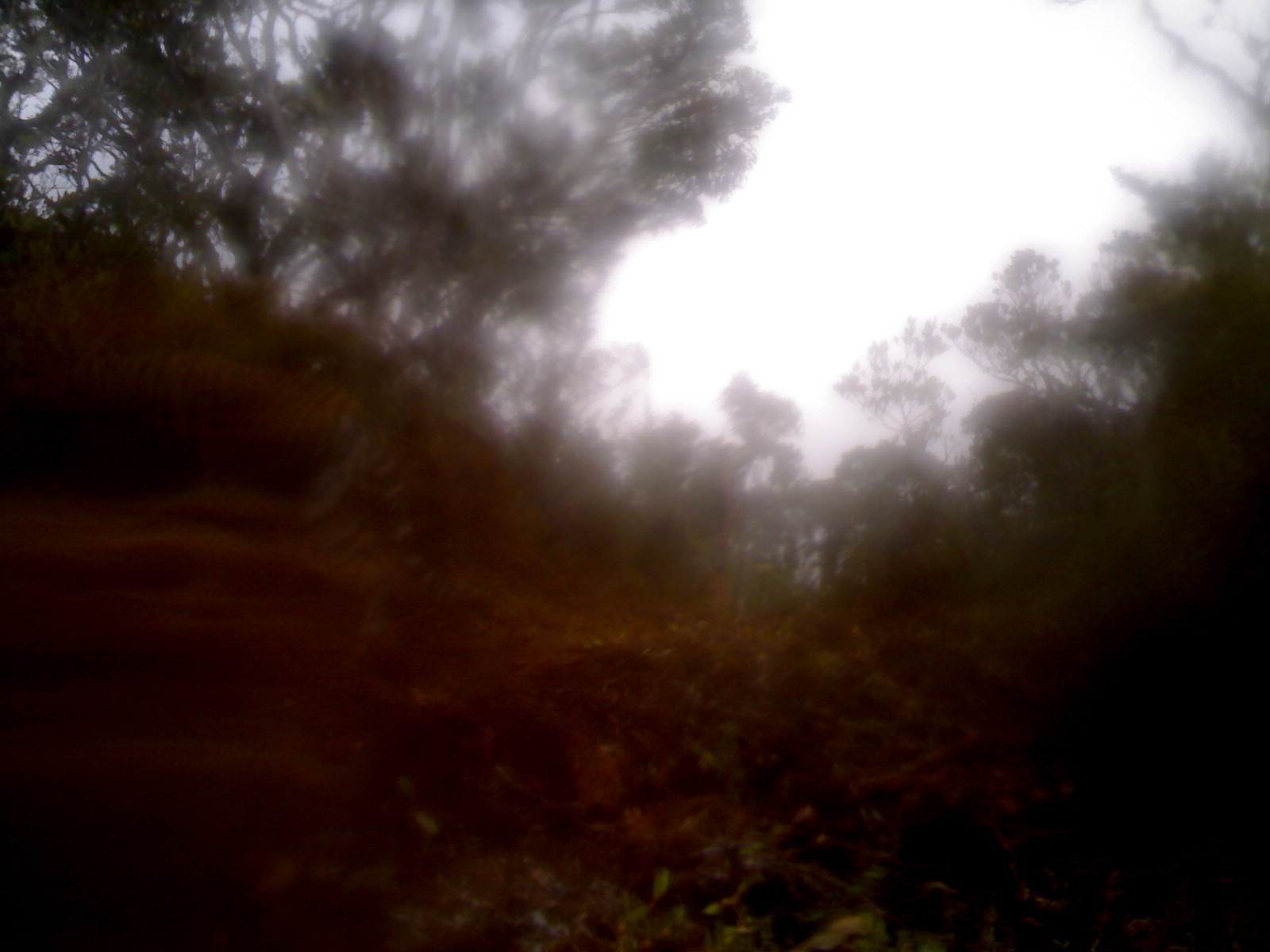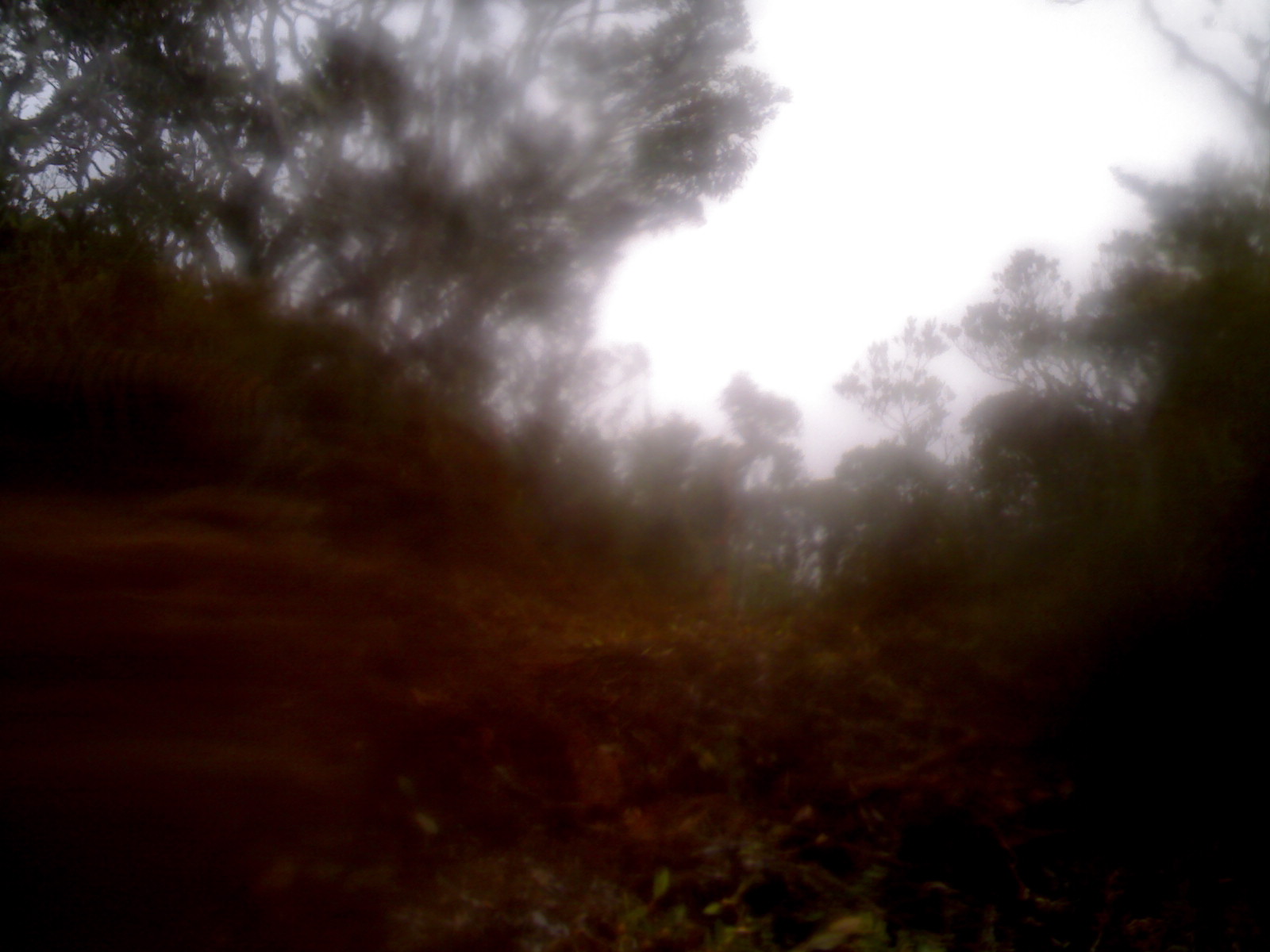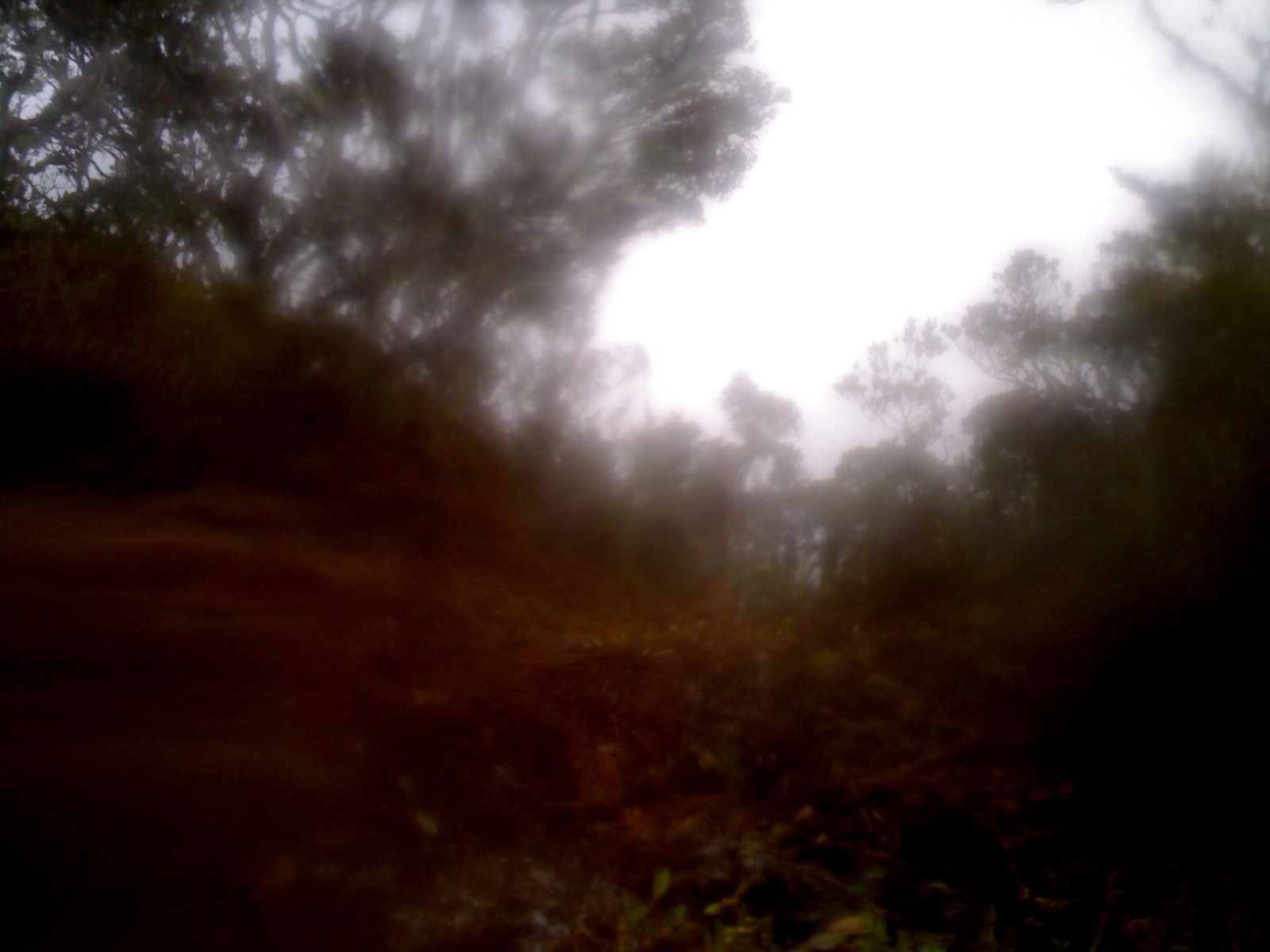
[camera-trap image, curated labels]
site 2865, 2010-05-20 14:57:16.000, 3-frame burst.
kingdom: Animalia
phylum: Chordata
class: Mammalia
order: Carnivora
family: Felidae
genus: Panthera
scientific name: Panthera tigris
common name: tiger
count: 1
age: adult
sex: female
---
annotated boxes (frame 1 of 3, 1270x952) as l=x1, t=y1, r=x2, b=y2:
panthera tigris: l=2, t=353, r=455, b=636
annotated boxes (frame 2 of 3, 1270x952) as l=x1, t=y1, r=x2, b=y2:
panthera tigris: l=0, t=336, r=342, b=592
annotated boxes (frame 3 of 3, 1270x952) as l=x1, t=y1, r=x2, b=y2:
panthera tigris: l=0, t=331, r=242, b=522